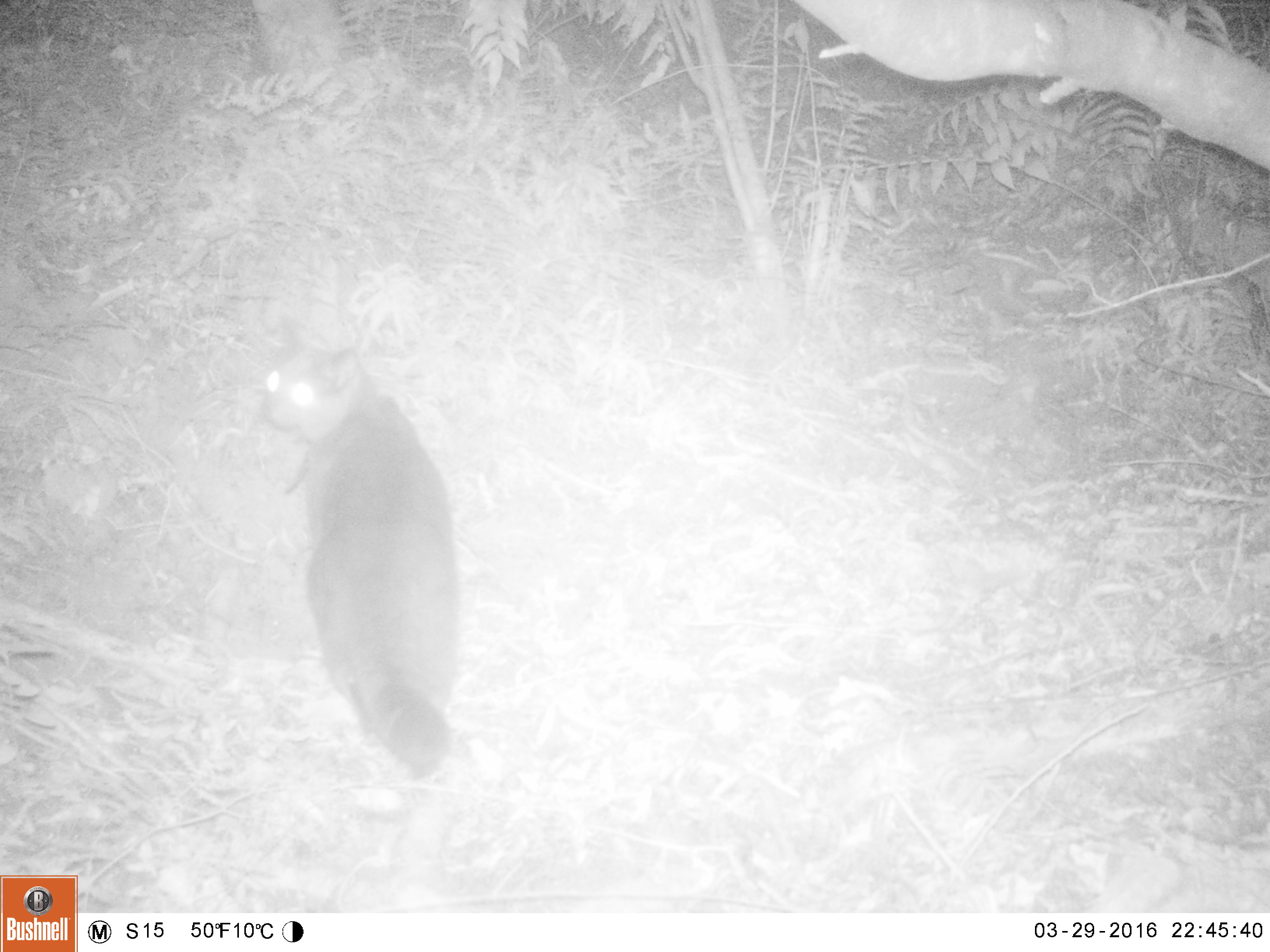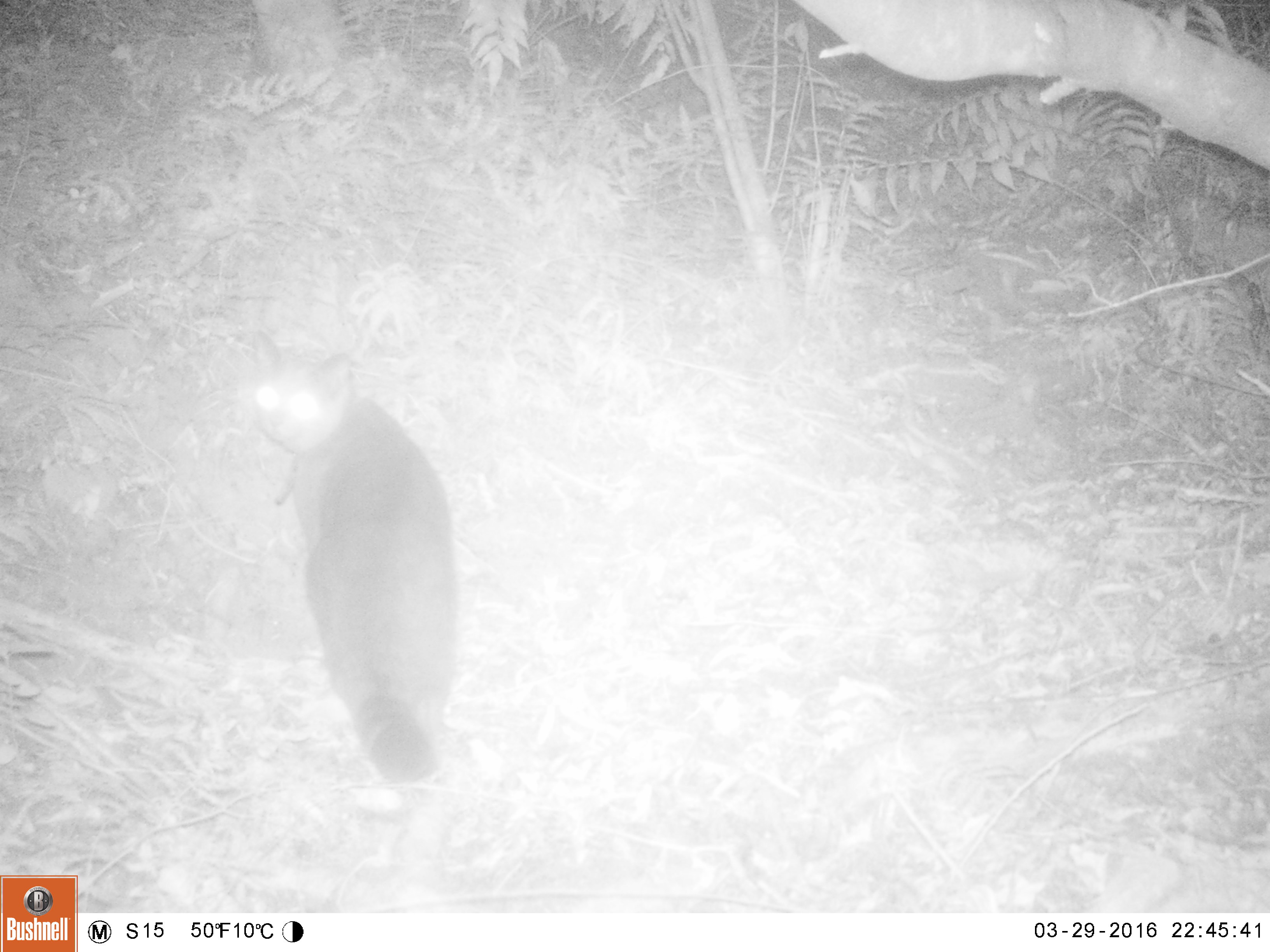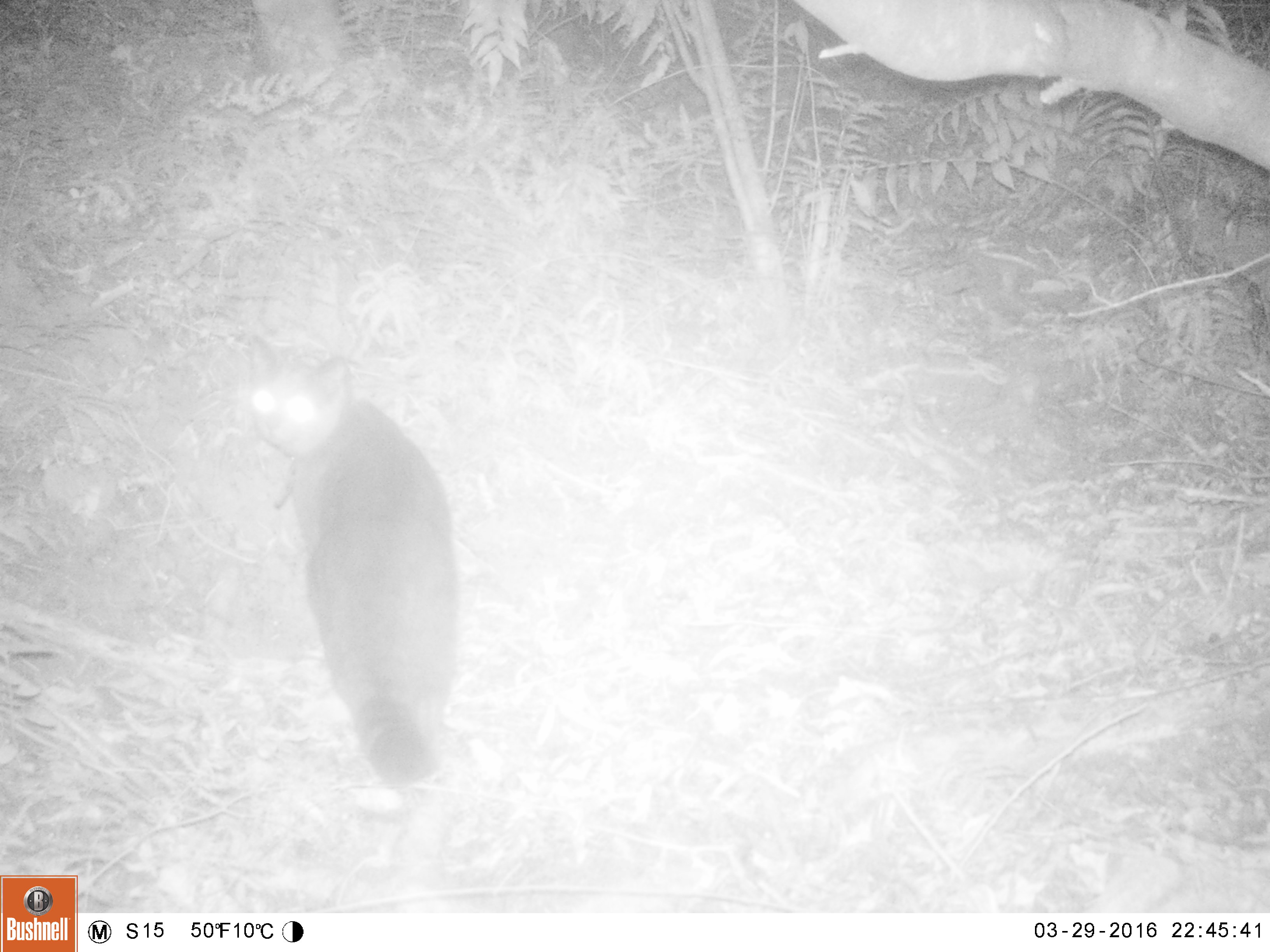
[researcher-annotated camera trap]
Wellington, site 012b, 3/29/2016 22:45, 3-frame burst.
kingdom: Animalia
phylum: Chordata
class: Mammalia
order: Carnivora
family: Felidae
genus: Felis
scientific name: Felis catus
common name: cat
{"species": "cat (Felis catus)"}